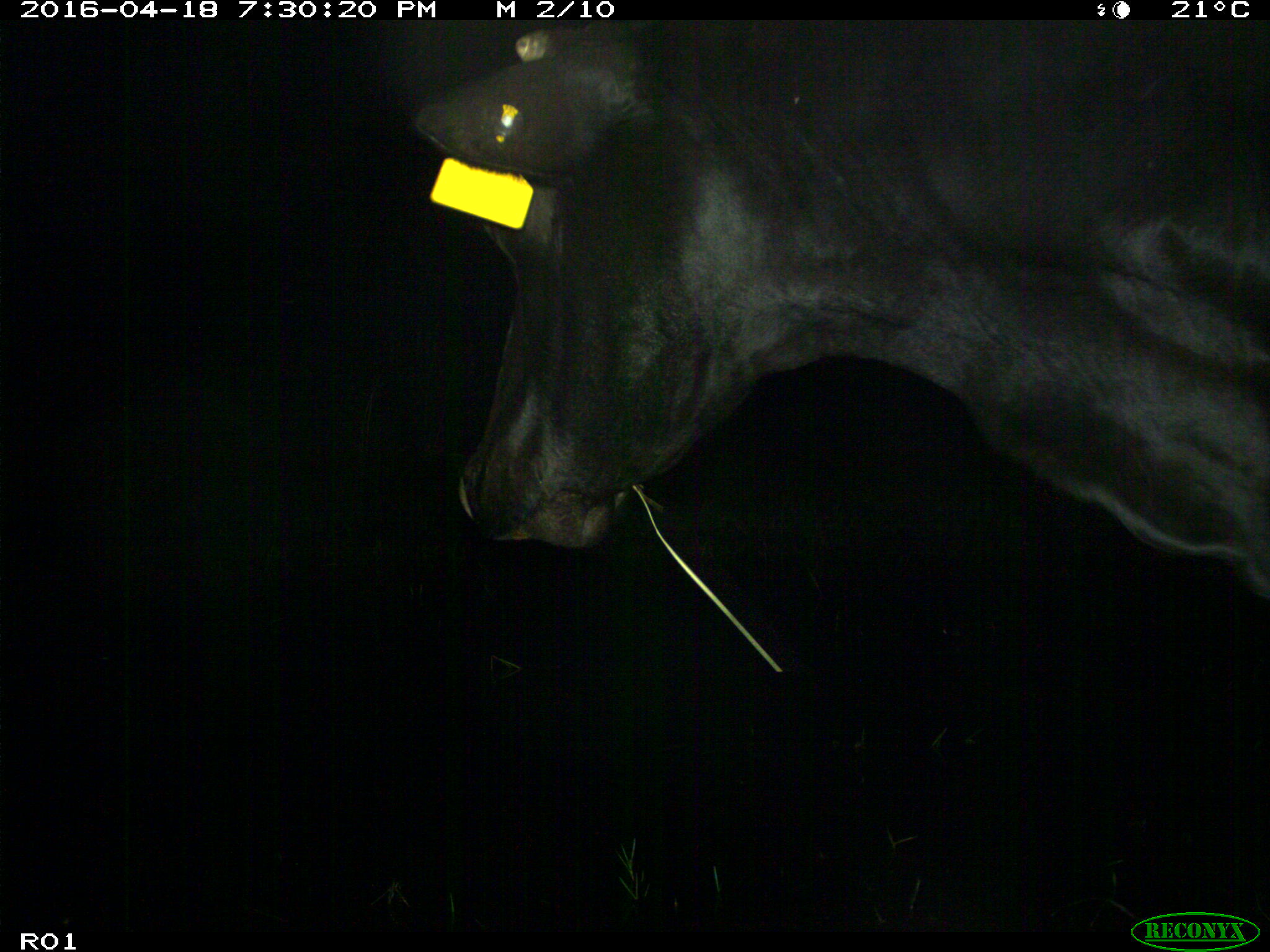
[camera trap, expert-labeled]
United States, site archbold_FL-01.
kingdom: Animalia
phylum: Chordata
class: Mammalia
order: Artiodactyla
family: Bovidae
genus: Bos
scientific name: Bos taurus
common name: domestic cow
Bos taurus (domestic cow).